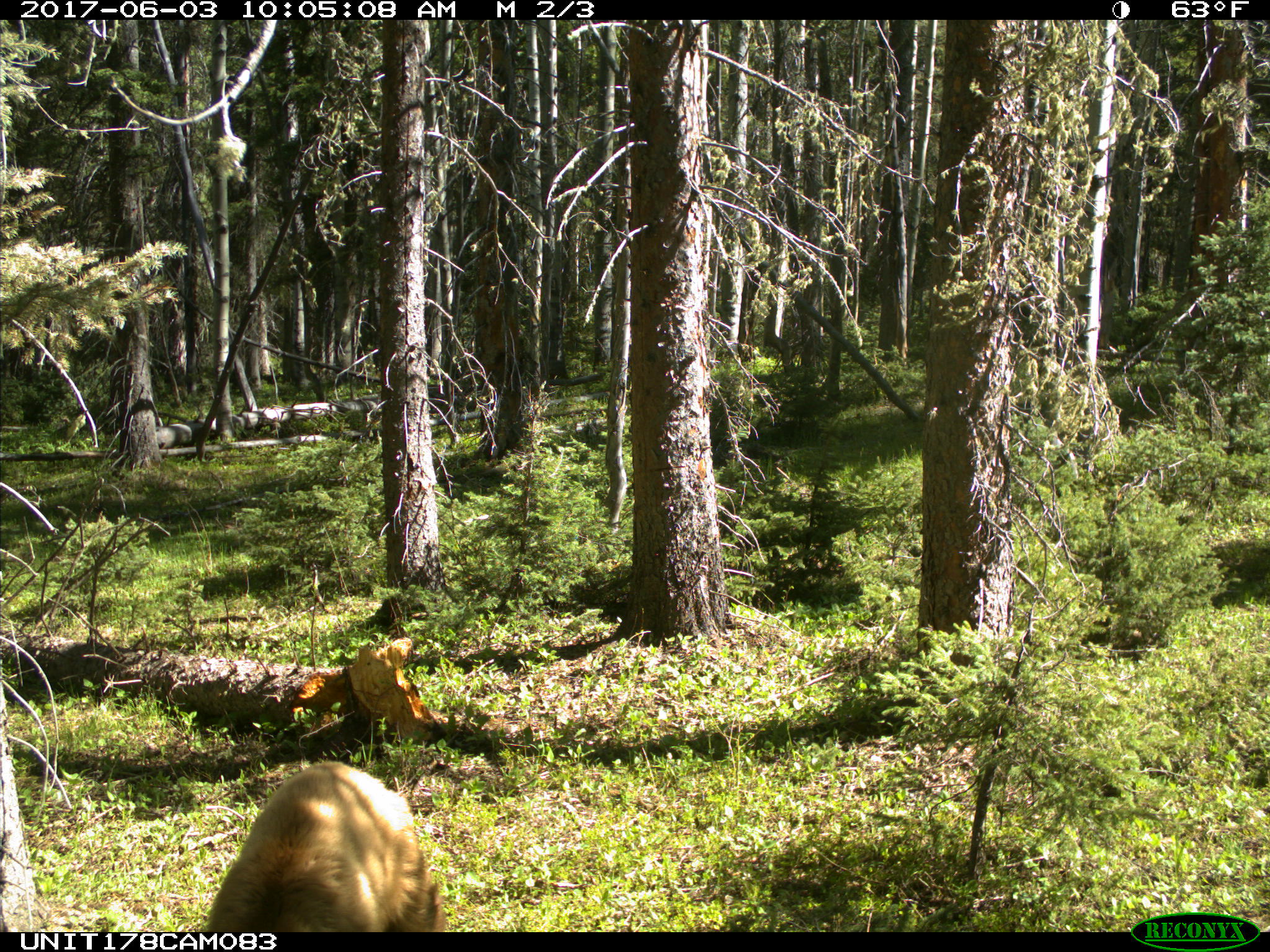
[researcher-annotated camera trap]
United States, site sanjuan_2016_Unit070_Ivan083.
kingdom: Animalia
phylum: Chordata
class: Mammalia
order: Carnivora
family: Ursidae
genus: Ursus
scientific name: Ursus americanus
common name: american black bear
Ursus americanus (american black bear).